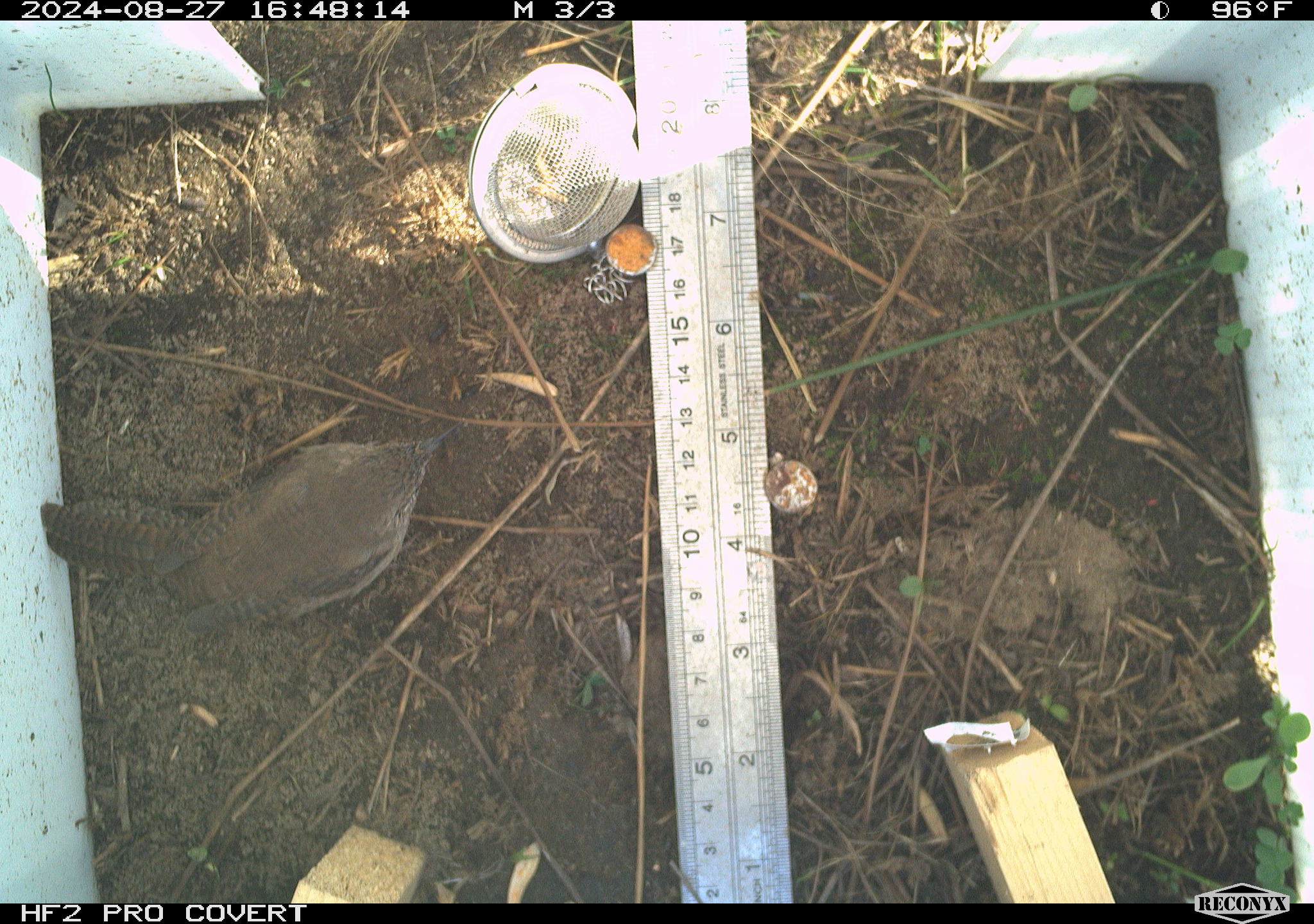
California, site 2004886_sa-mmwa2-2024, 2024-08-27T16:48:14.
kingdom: Animalia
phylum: Chordata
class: Aves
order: Passeriformes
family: Troglodytidae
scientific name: Troglodytidae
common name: wren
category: troglodytidae family